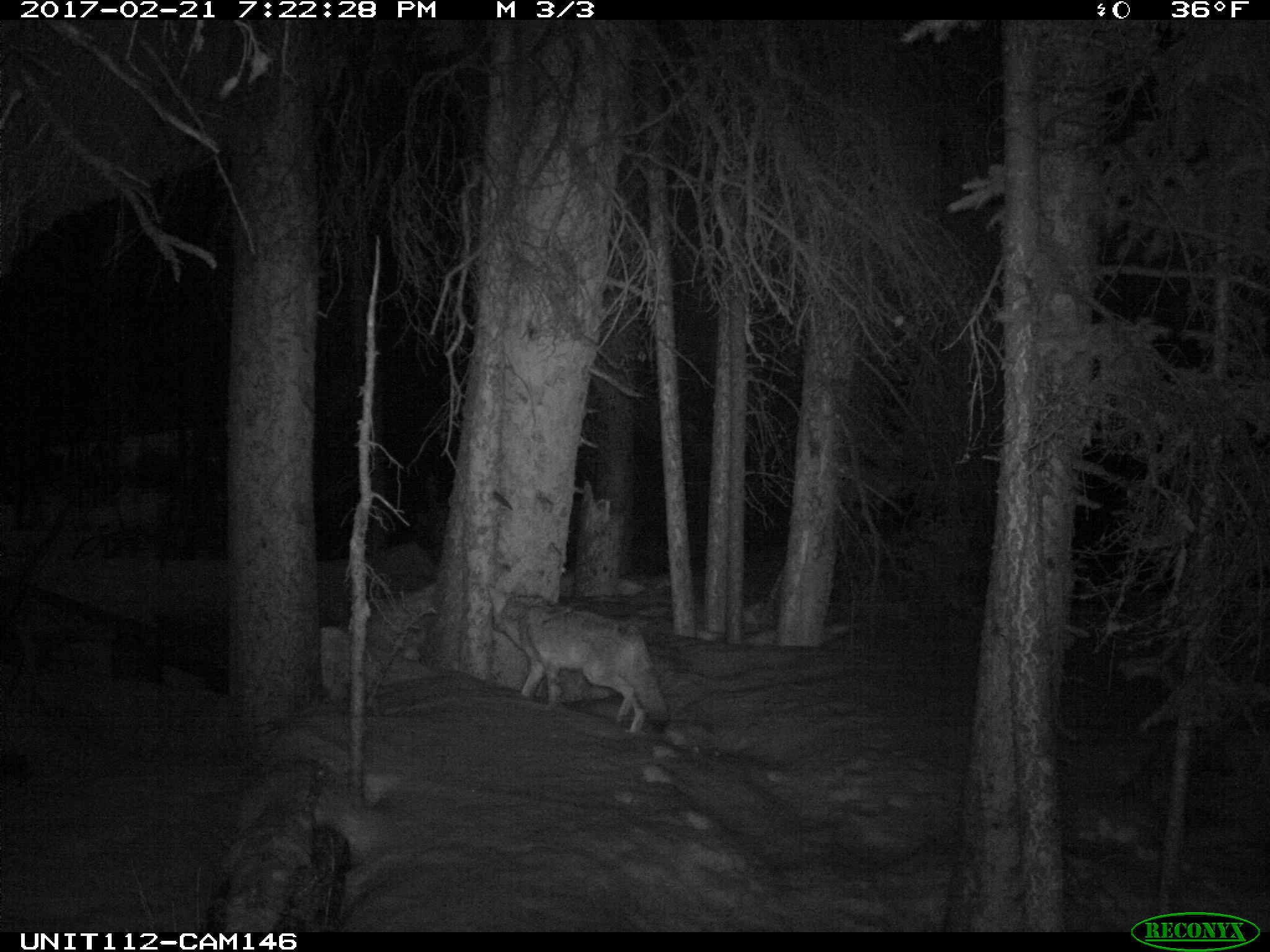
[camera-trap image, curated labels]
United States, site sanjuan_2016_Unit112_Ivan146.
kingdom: Animalia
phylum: Chordata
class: Mammalia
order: Carnivora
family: Canidae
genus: Canis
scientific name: Canis latrans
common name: coyote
Canis latrans (coyote).